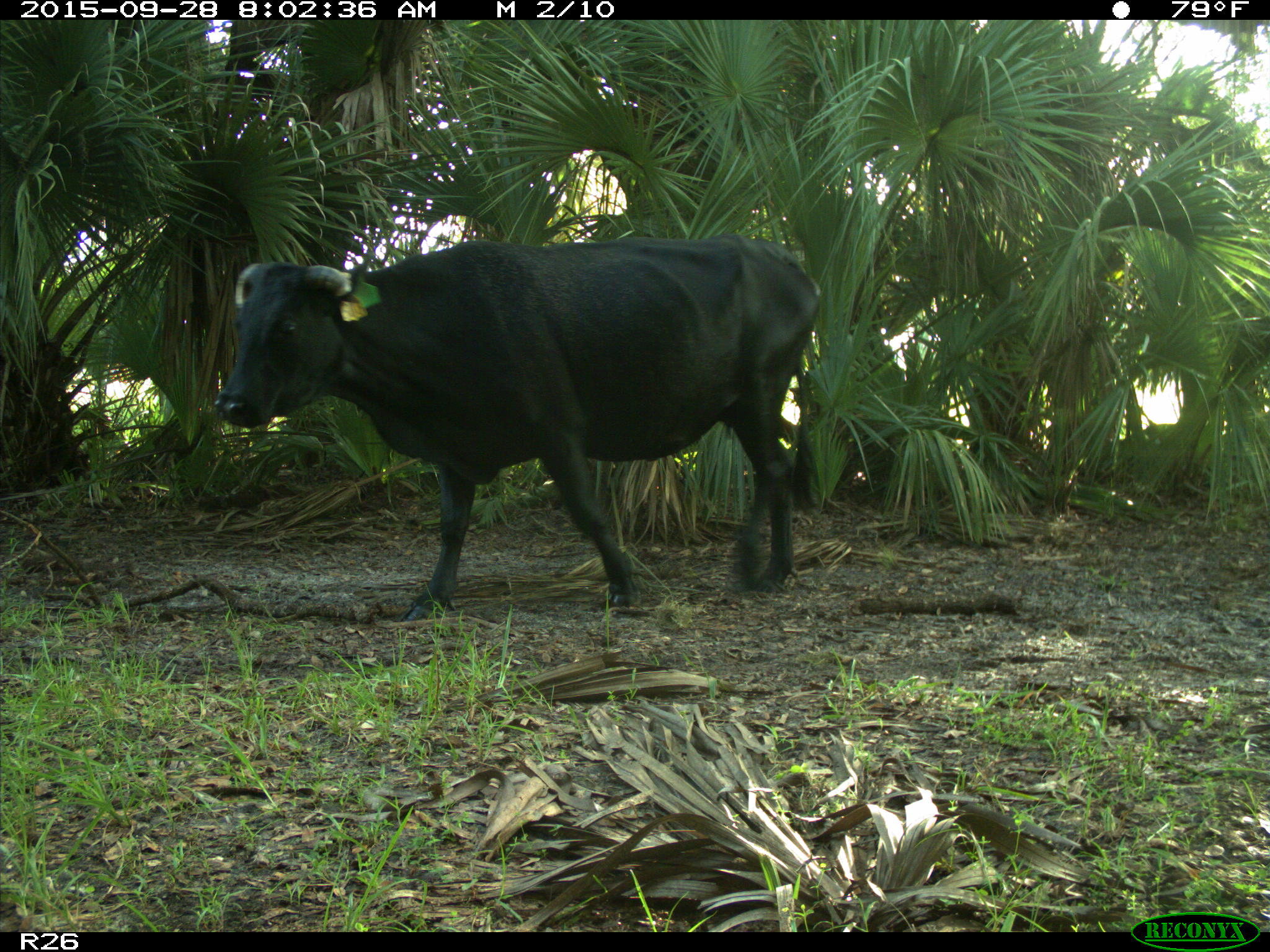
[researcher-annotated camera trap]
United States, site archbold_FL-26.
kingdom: Animalia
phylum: Chordata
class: Mammalia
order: Artiodactyla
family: Bovidae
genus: Bos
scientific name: Bos taurus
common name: domestic cow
Bos taurus (domestic cow).